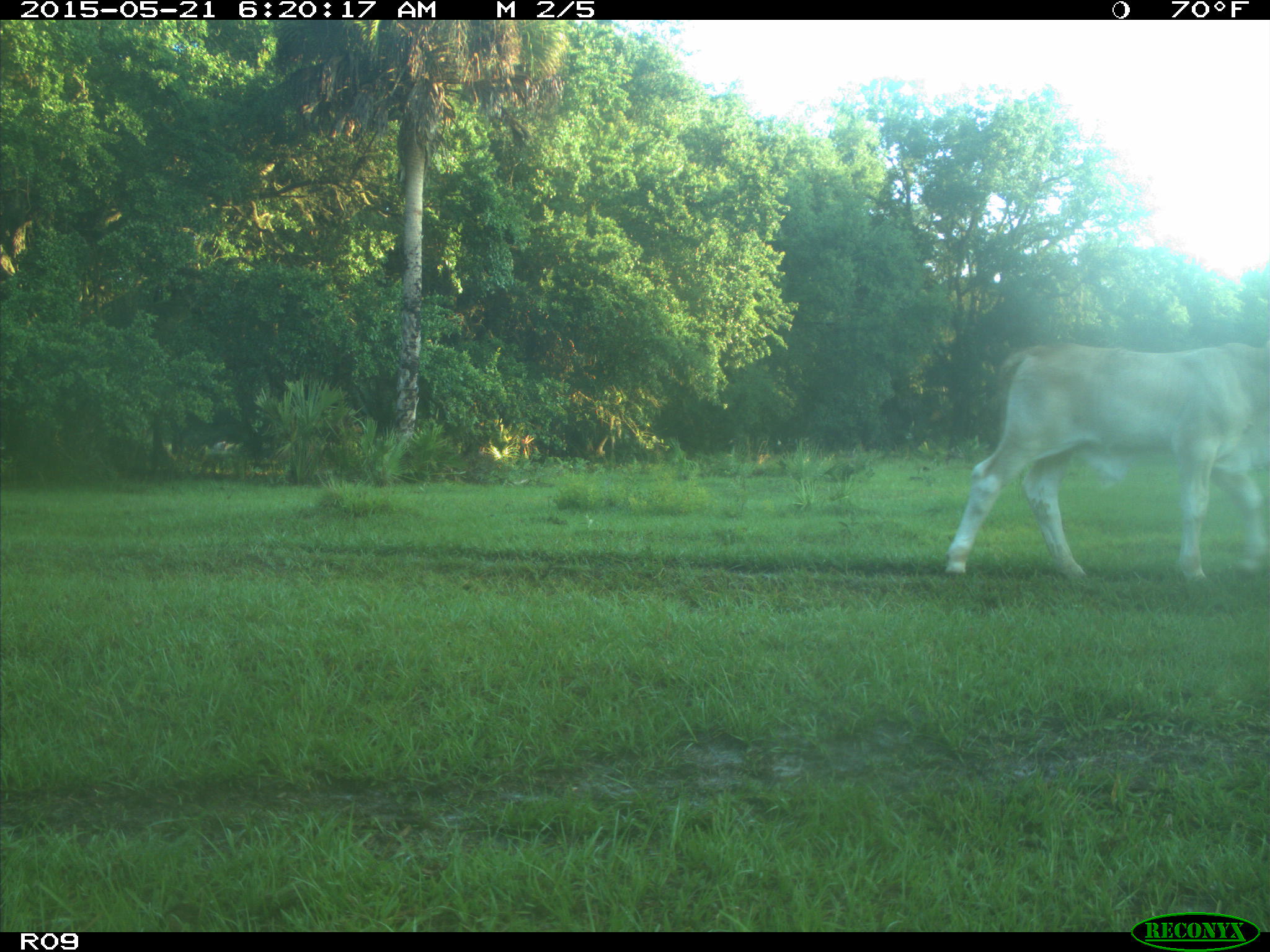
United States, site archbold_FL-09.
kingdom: Animalia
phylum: Chordata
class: Mammalia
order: Artiodactyla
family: Bovidae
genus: Bos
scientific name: Bos taurus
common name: domestic cow